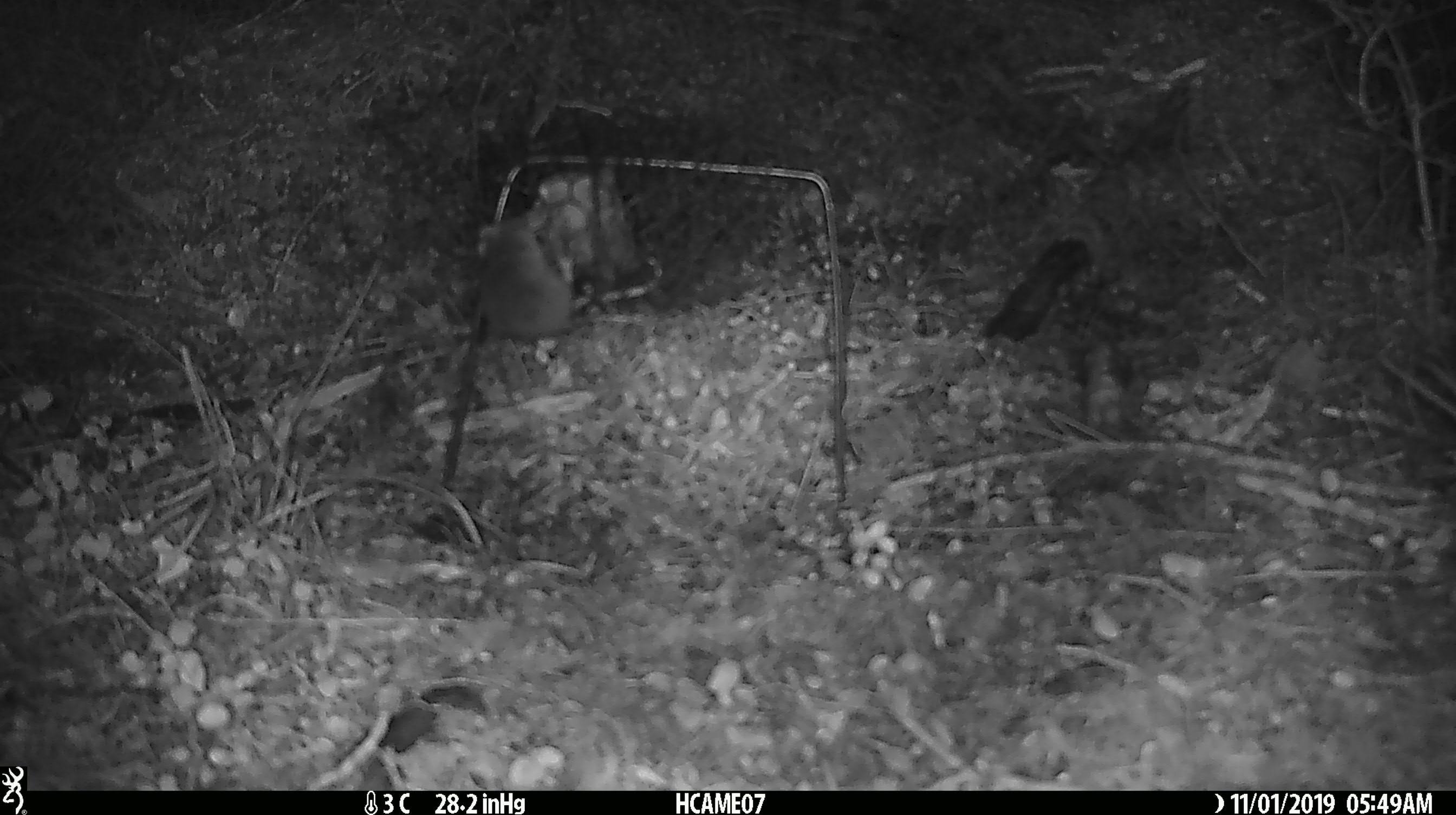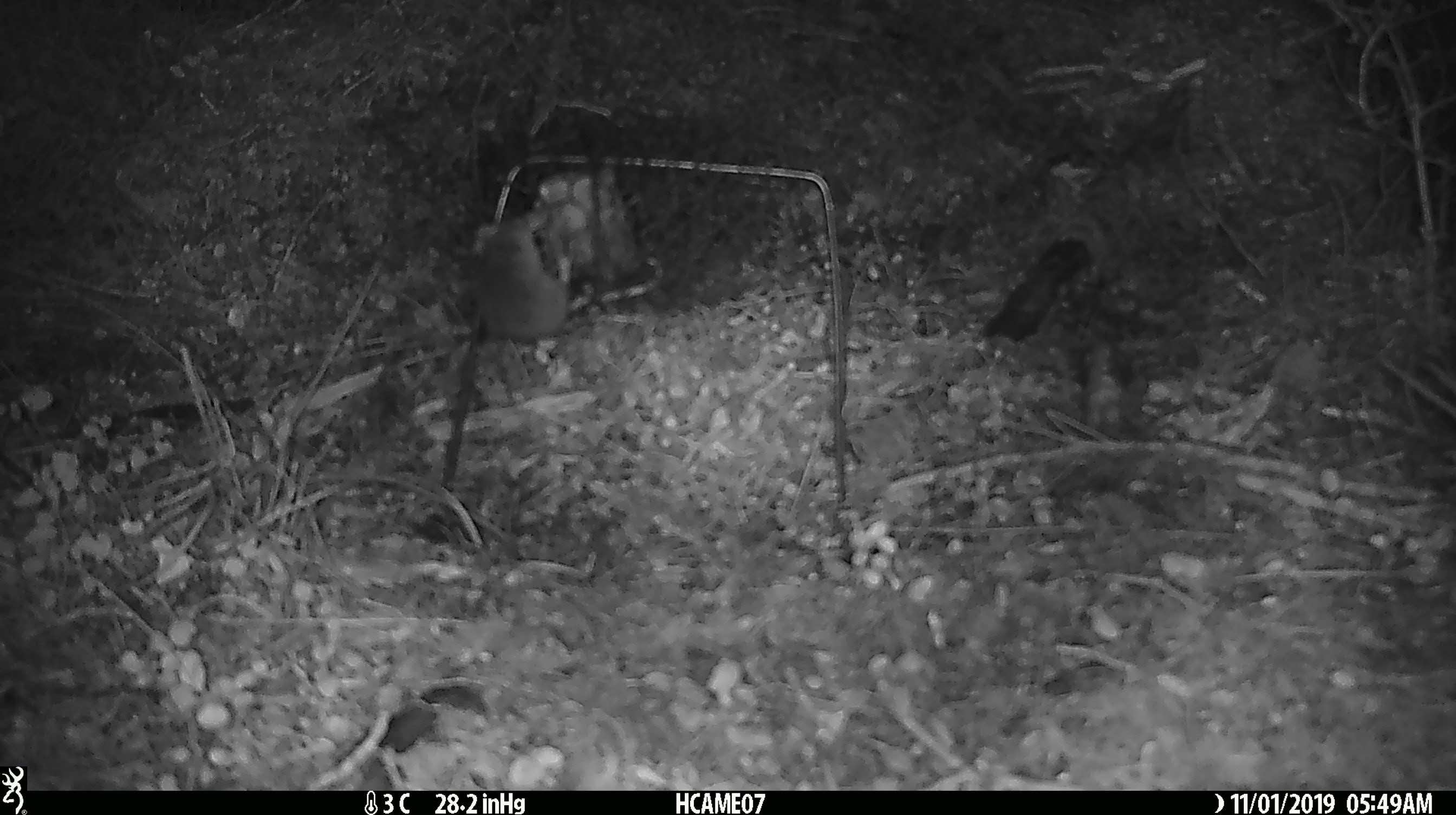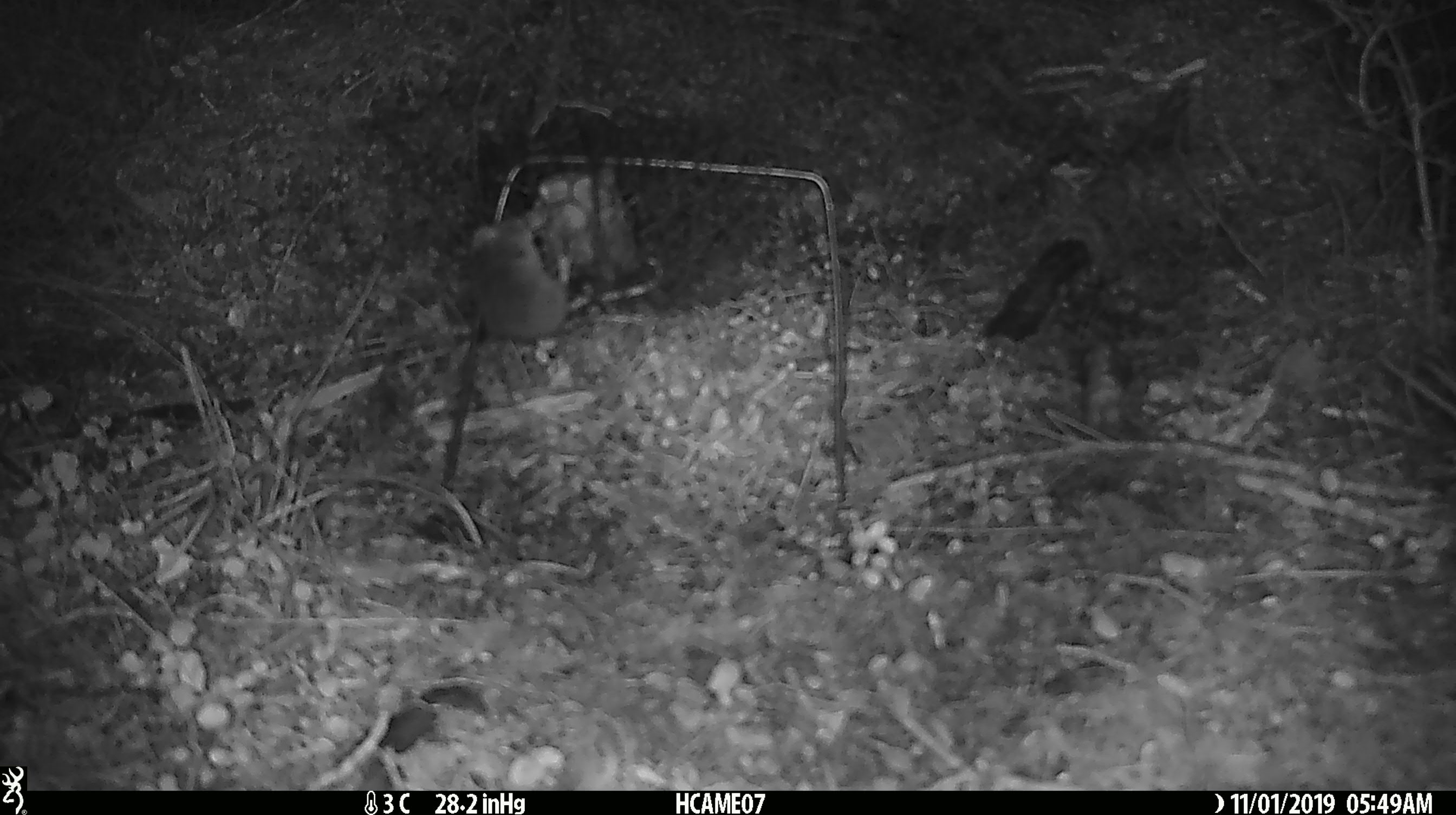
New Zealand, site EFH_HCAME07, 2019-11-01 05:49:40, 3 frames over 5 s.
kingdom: Animalia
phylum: Chordata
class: Mammalia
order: Rodentia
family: Muridae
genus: Mus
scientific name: Mus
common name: mouse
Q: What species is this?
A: Mouse (Mus).